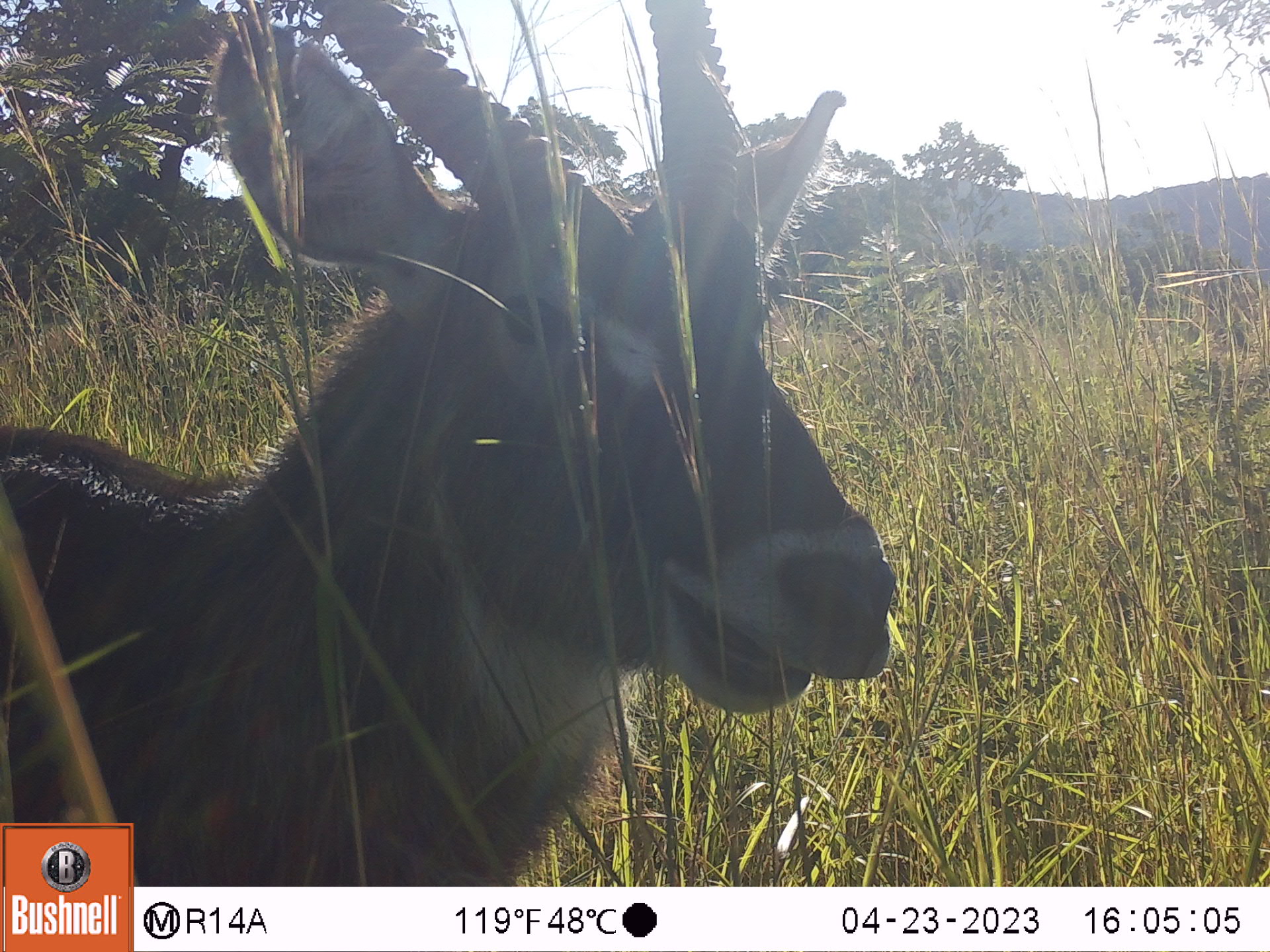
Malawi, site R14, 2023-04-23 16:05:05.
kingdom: Animalia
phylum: Chordata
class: Mammalia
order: Artiodactyla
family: Bovidae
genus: Kobus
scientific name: Kobus ellipsiprymnus ellipsiprymnus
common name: common waterbuck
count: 1